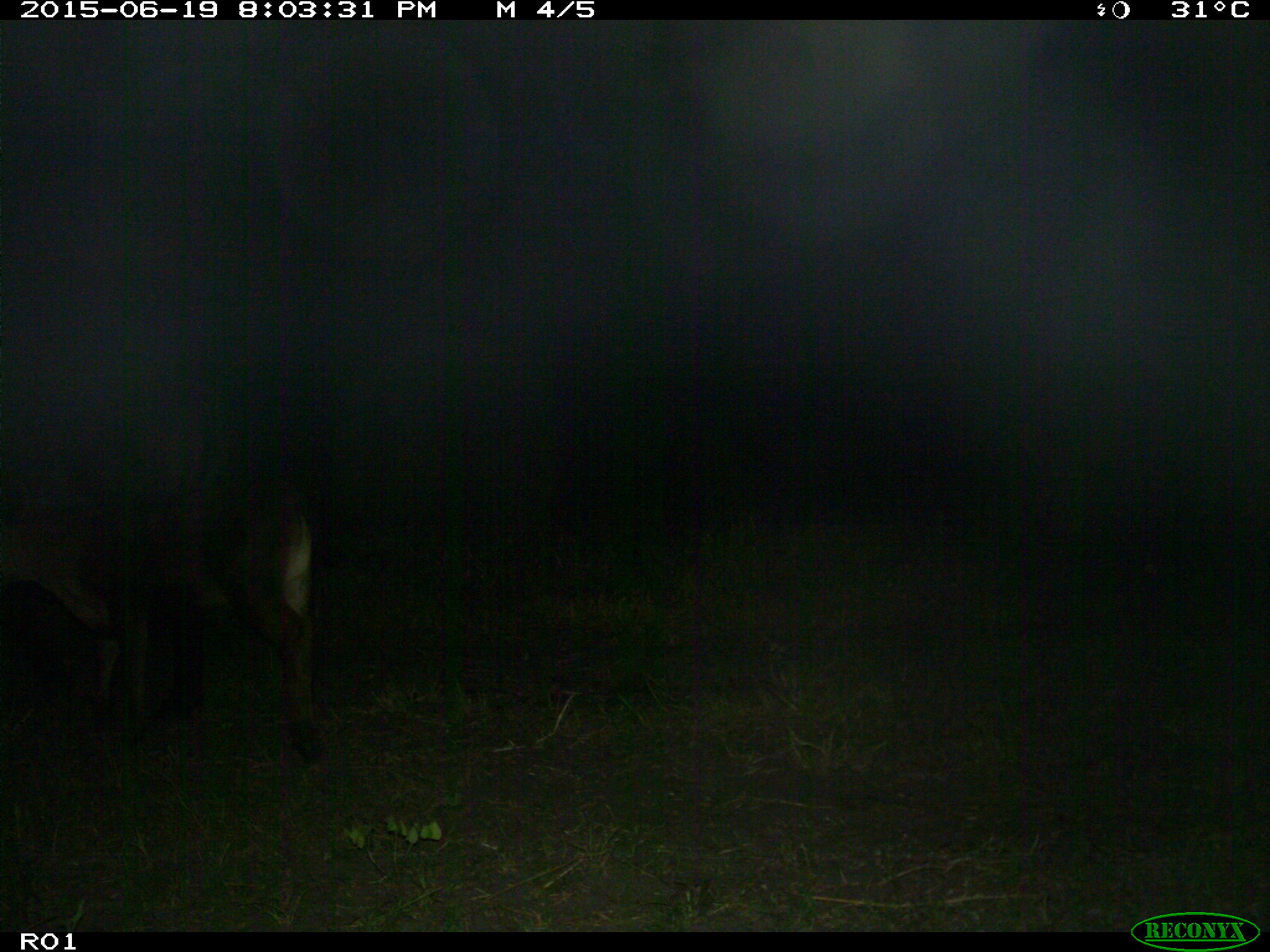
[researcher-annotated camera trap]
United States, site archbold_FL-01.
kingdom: Animalia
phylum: Chordata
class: Mammalia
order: Artiodactyla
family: Bovidae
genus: Bos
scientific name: Bos taurus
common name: domestic cow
Bos taurus (domestic cow).